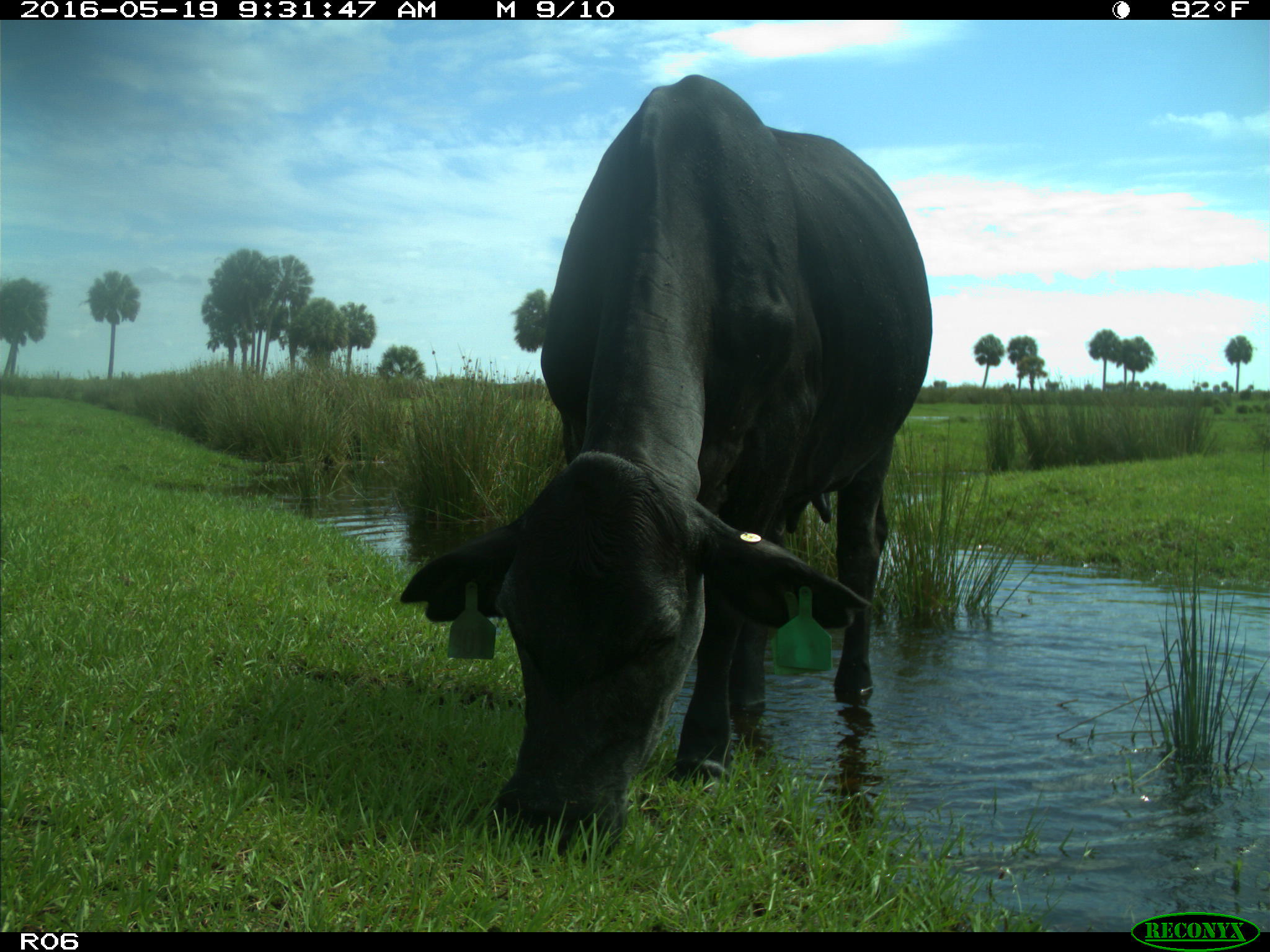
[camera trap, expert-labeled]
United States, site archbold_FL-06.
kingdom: Animalia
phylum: Chordata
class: Mammalia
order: Artiodactyla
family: Bovidae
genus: Bos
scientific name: Bos taurus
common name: domestic cow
Bos taurus (domestic cow).